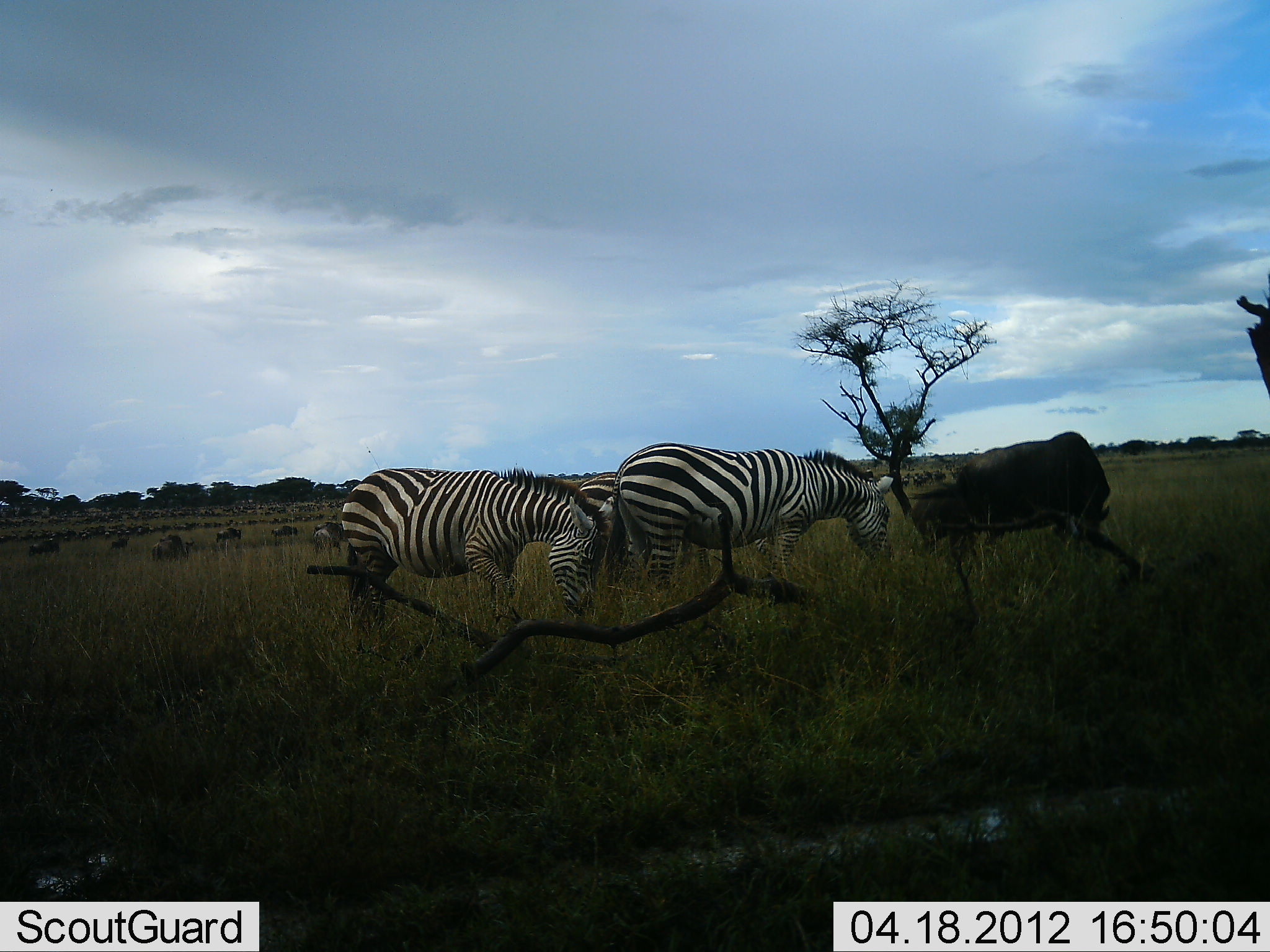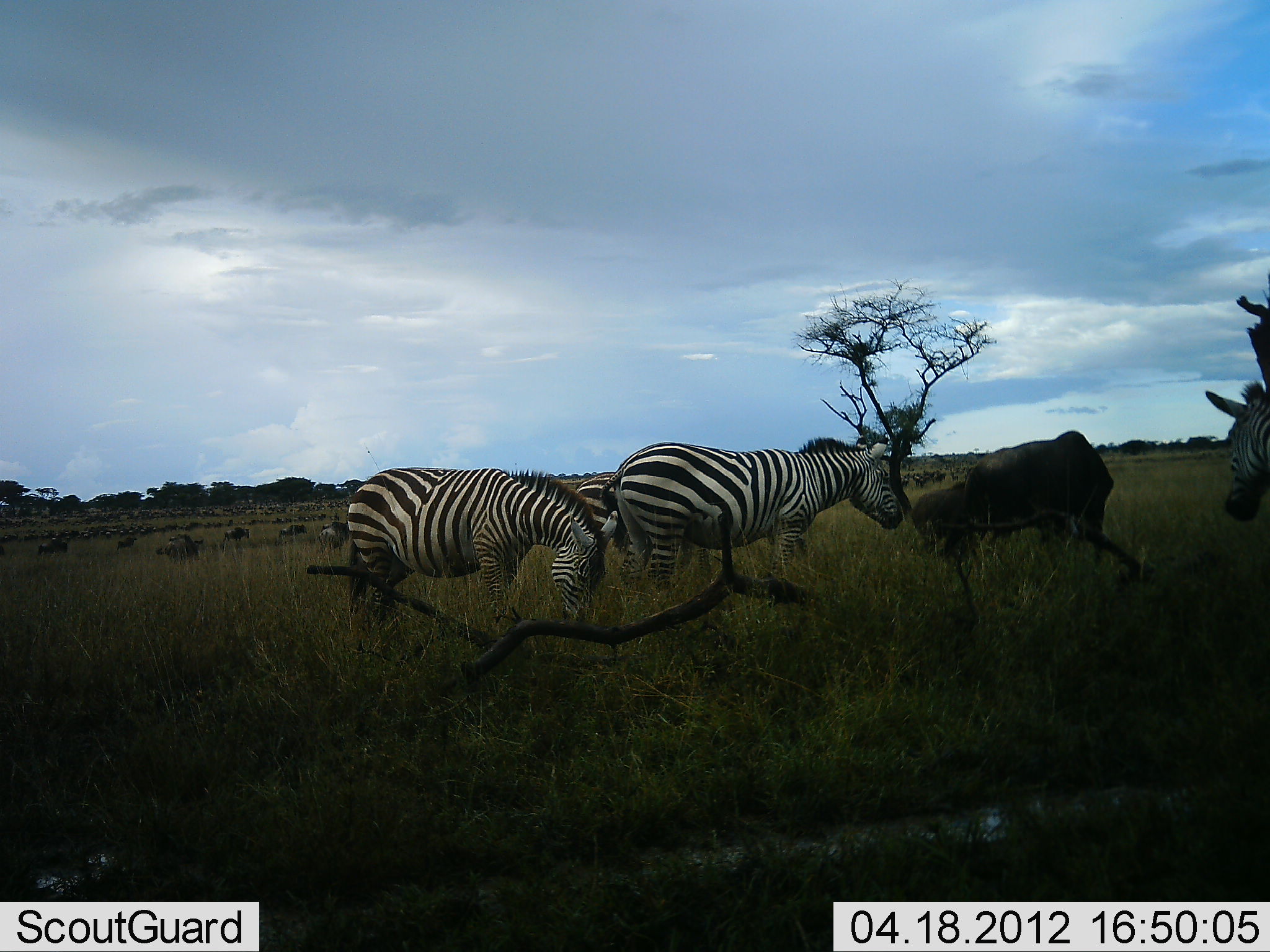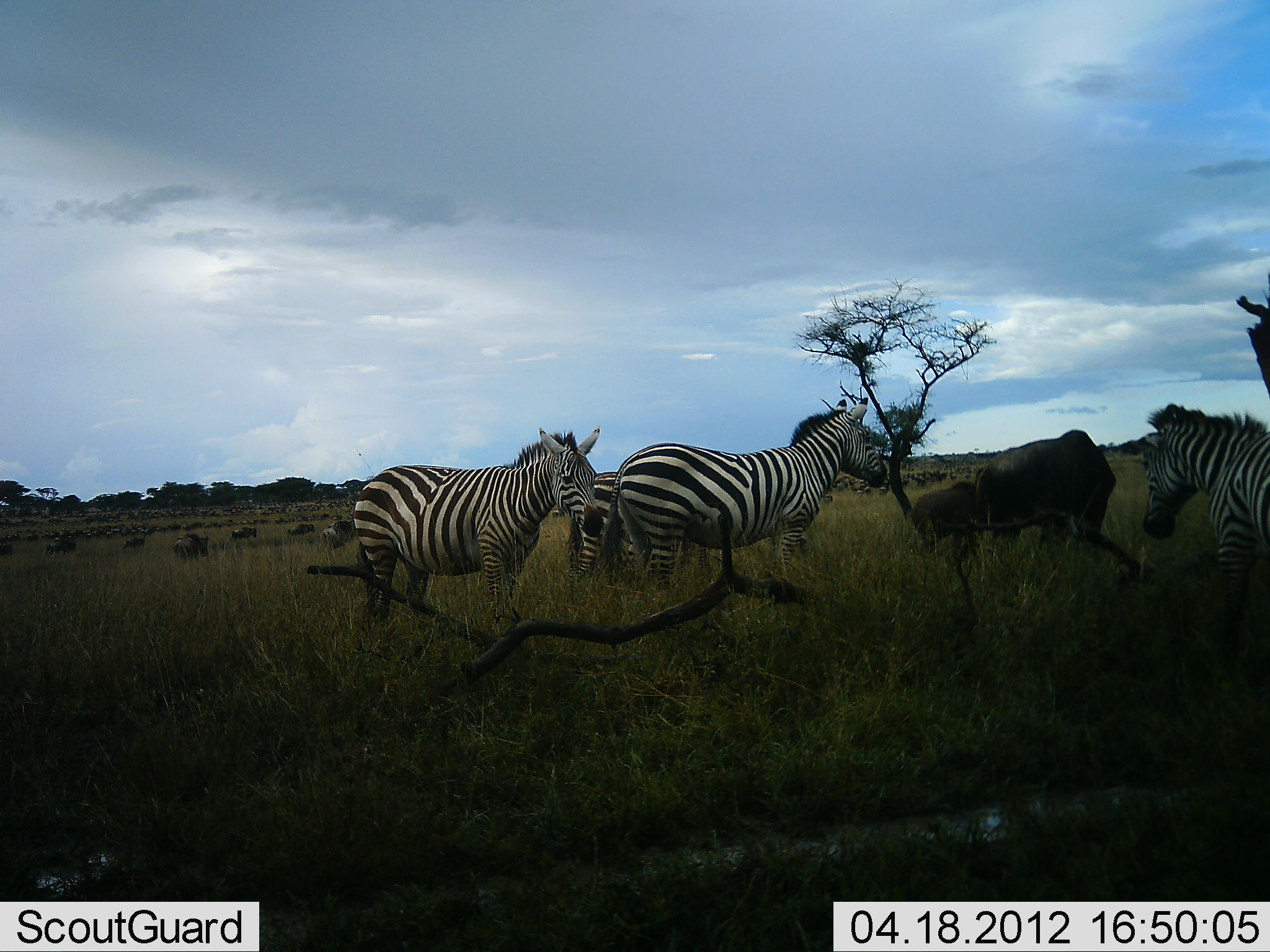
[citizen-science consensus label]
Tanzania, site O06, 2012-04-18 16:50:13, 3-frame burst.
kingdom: Animalia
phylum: Chordata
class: Mammalia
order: Artiodactyla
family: Bovidae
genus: Connochaetes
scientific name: Connochaetes taurinus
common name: blue wildebeest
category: wildebeest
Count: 51+.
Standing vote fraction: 64%.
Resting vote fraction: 7%.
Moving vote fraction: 71%.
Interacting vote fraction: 0%.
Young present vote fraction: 7%.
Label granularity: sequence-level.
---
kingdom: Animalia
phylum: Chordata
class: Mammalia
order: Perissodactyla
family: Equidae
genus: Equus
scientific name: Equus quagga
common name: plains zebra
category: zebra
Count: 4.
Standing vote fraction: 55%.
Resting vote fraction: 0%.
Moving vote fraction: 25%.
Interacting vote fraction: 0%.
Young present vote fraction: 0%.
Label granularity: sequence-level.